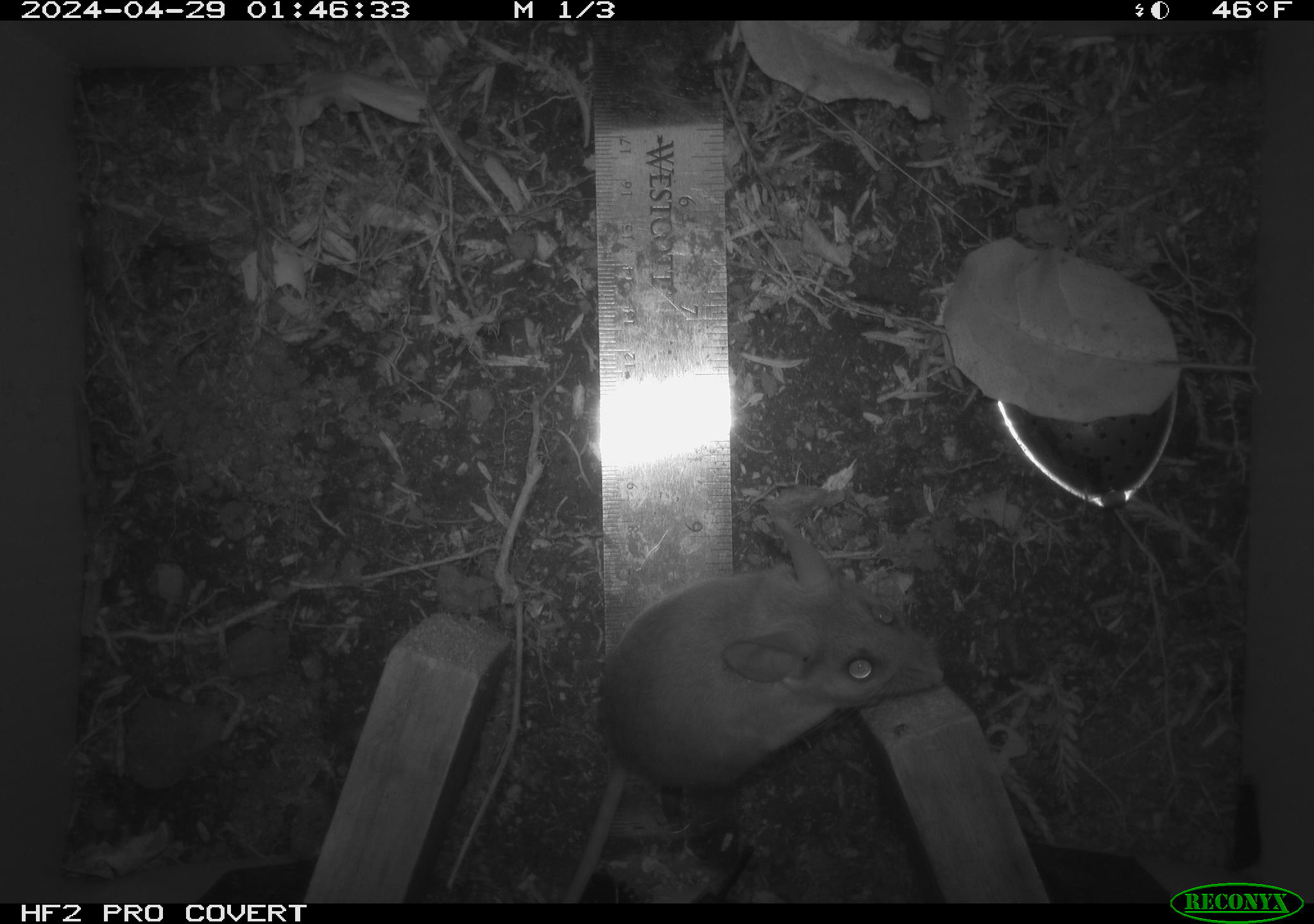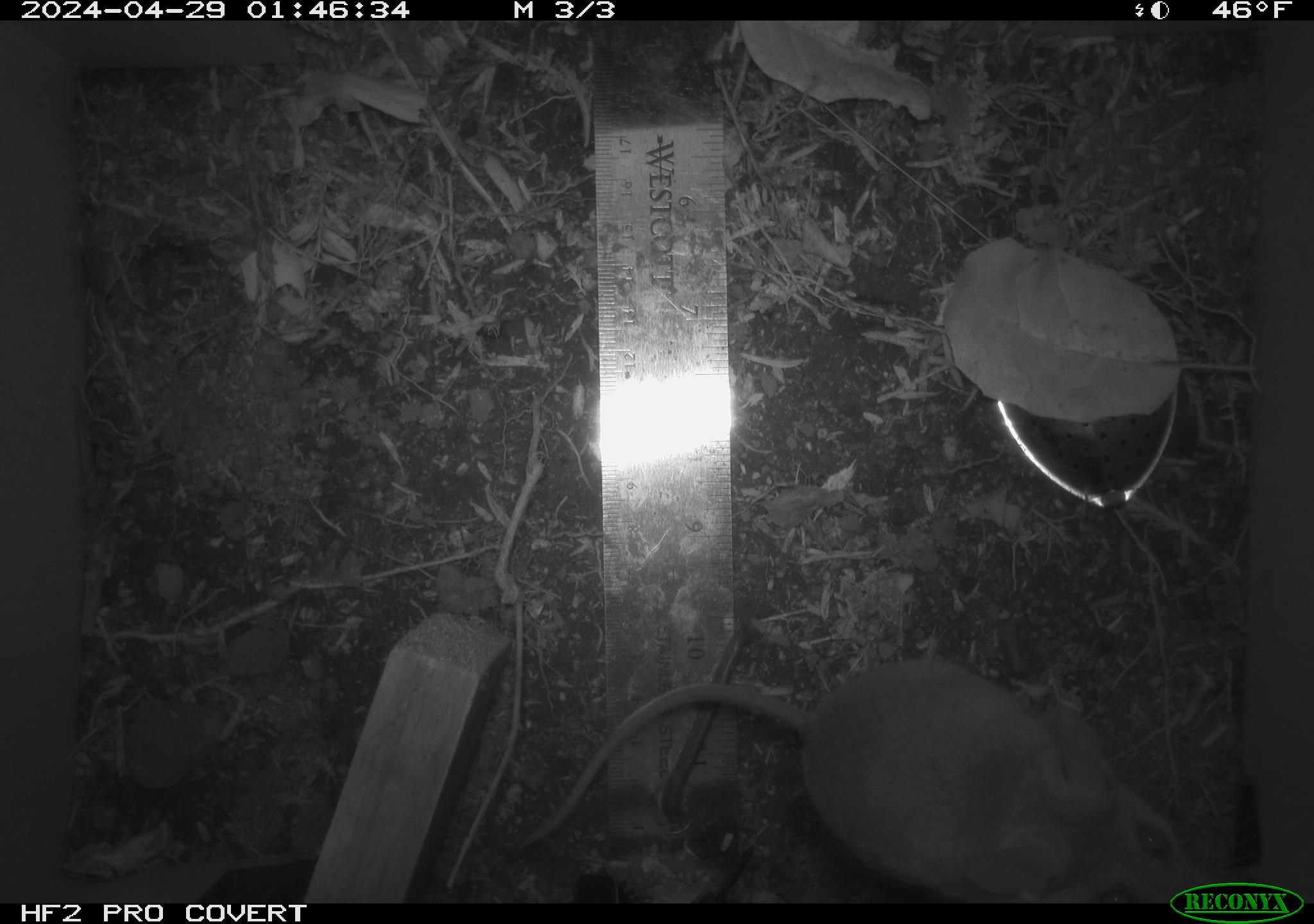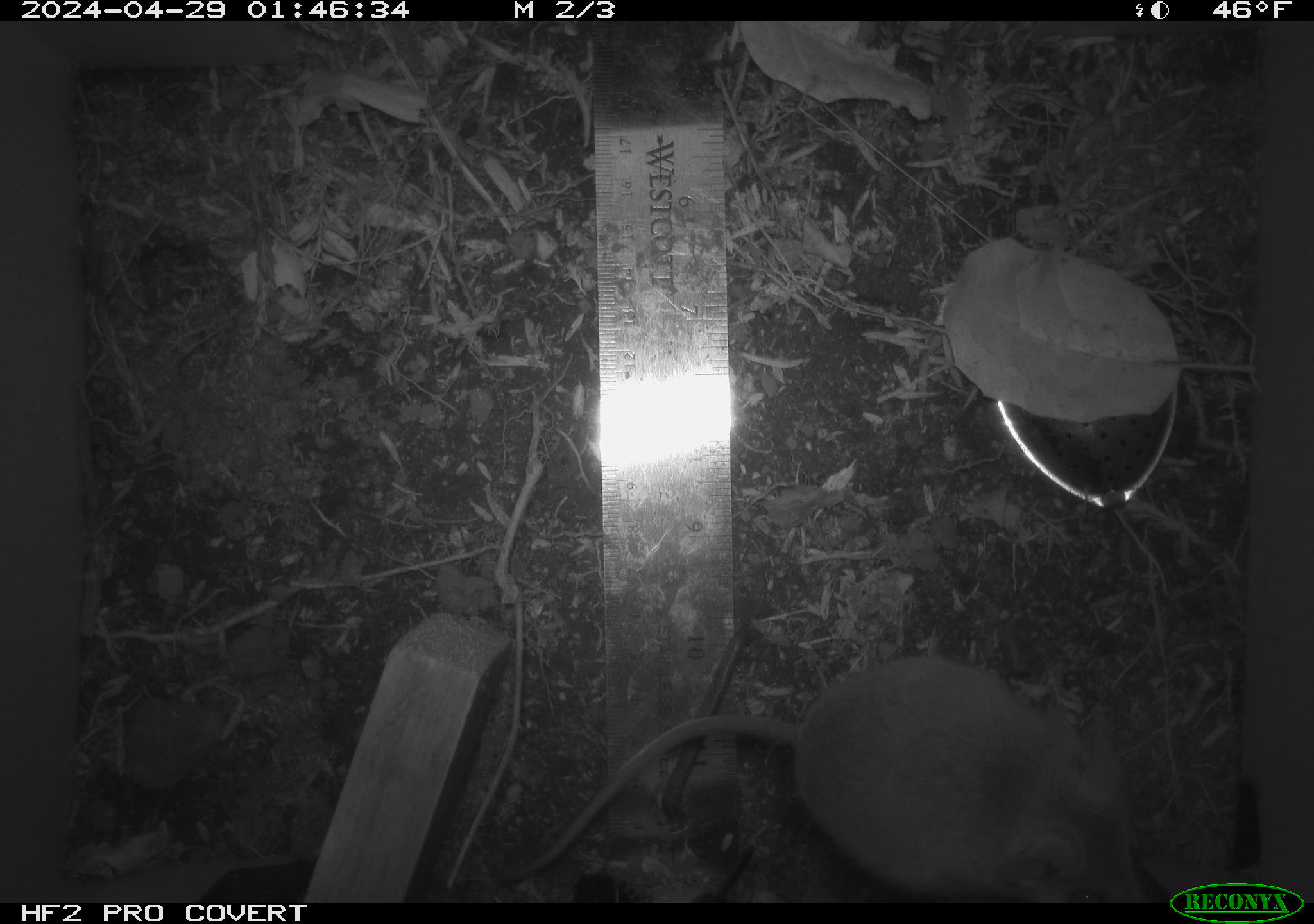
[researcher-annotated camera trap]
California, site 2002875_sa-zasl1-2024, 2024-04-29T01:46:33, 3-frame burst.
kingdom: Animalia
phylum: Chordata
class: Mammalia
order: Rodentia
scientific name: Rodentia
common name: rodent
Rodent (Rodentia).